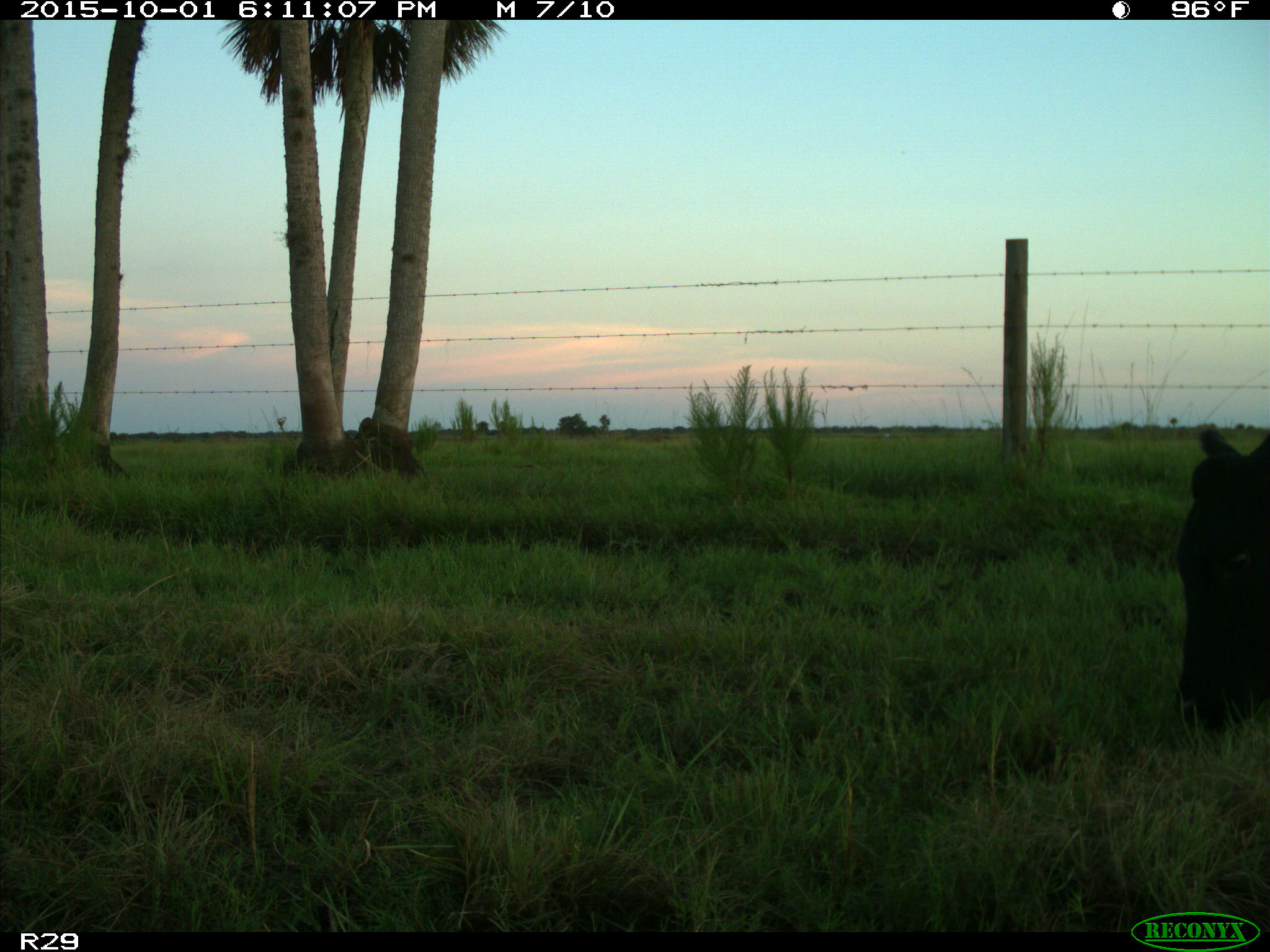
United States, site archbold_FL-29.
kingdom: Animalia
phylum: Chordata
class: Mammalia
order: Artiodactyla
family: Bovidae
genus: Bos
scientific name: Bos taurus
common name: domestic cow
Bos taurus (domestic cow).